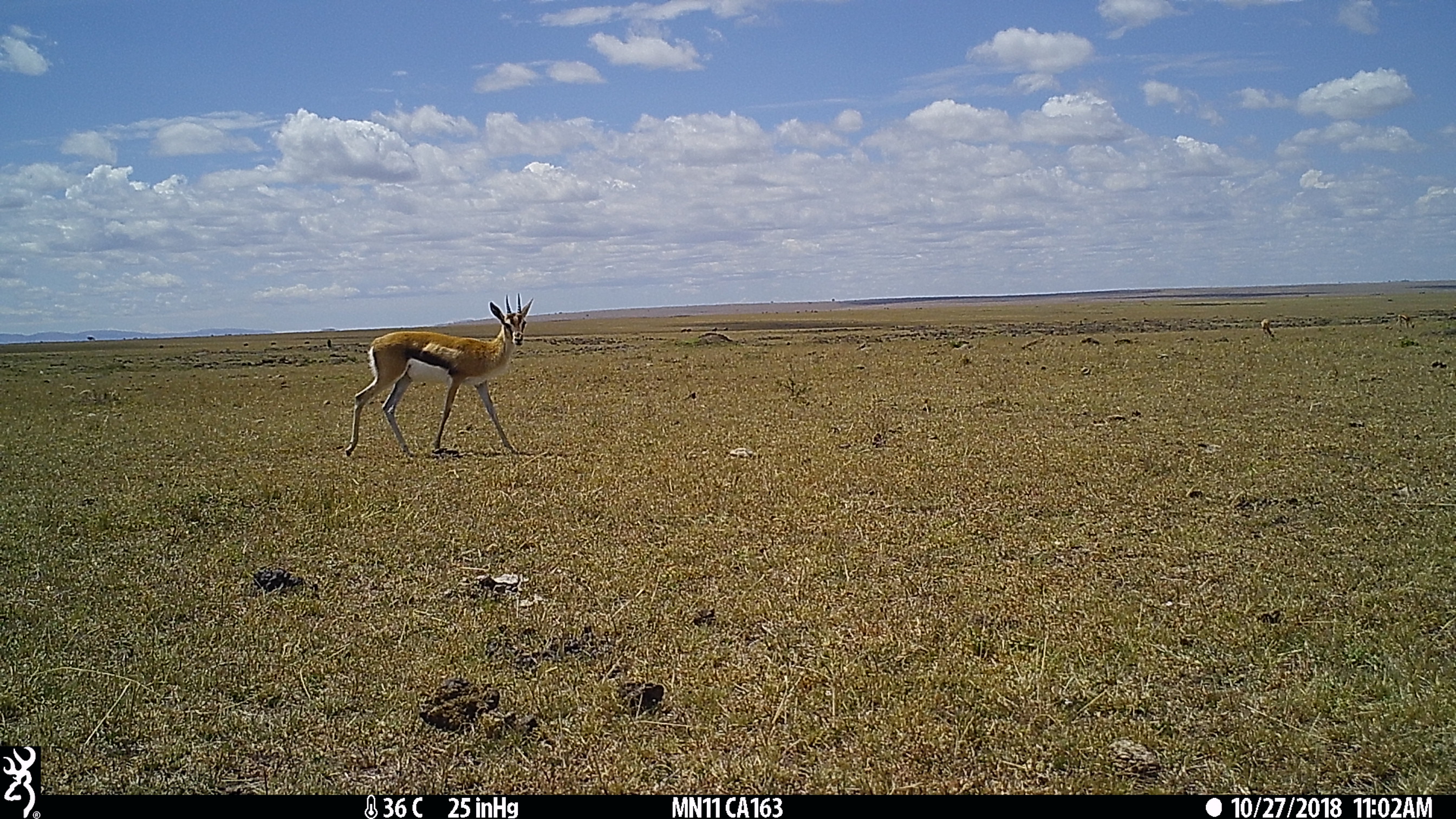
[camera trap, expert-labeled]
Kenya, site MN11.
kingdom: Animalia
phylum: Chordata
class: Mammalia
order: Artiodactyla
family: Bovidae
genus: Eudorcas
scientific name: Eudorcas thomsonii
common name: thomon's gazelle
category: gazelle thomsons